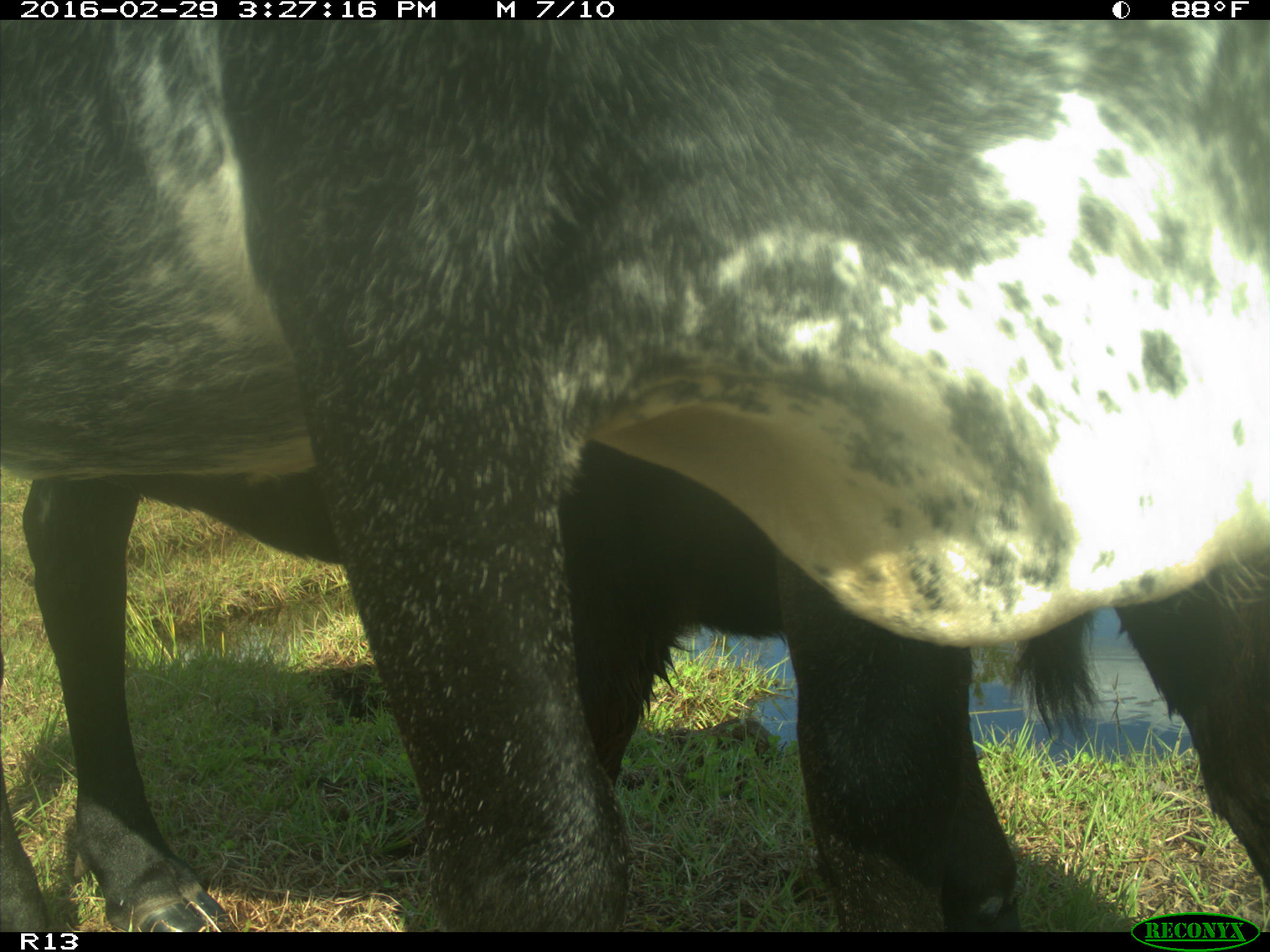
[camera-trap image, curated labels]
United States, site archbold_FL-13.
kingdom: Animalia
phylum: Chordata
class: Mammalia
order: Artiodactyla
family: Bovidae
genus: Bos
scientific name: Bos taurus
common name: domestic cow